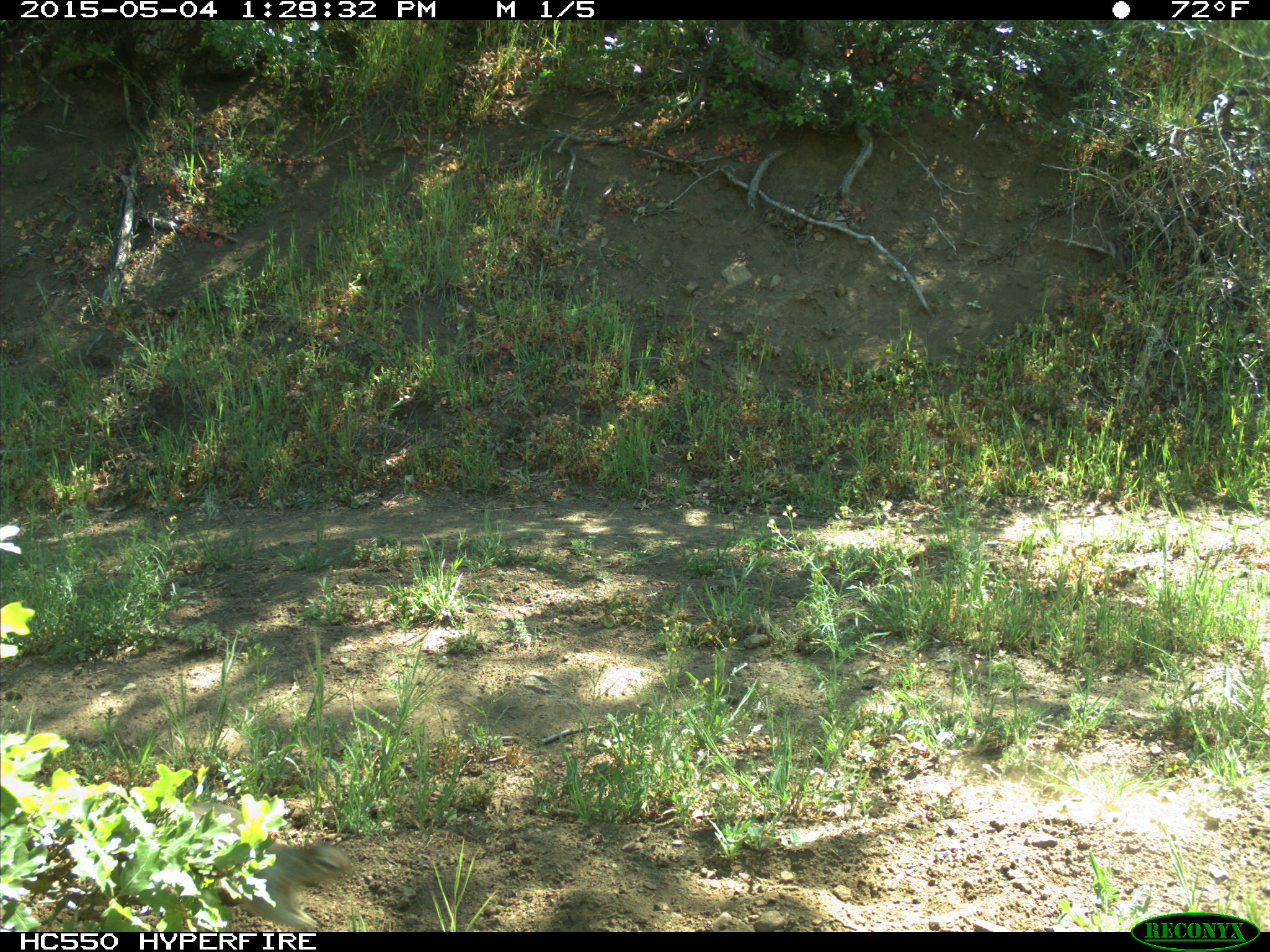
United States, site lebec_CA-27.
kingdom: Animalia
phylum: Chordata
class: Mammalia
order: Rodentia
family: Sciuridae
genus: Otospermophilus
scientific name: Otospermophilus beecheyi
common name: california ground squirrel